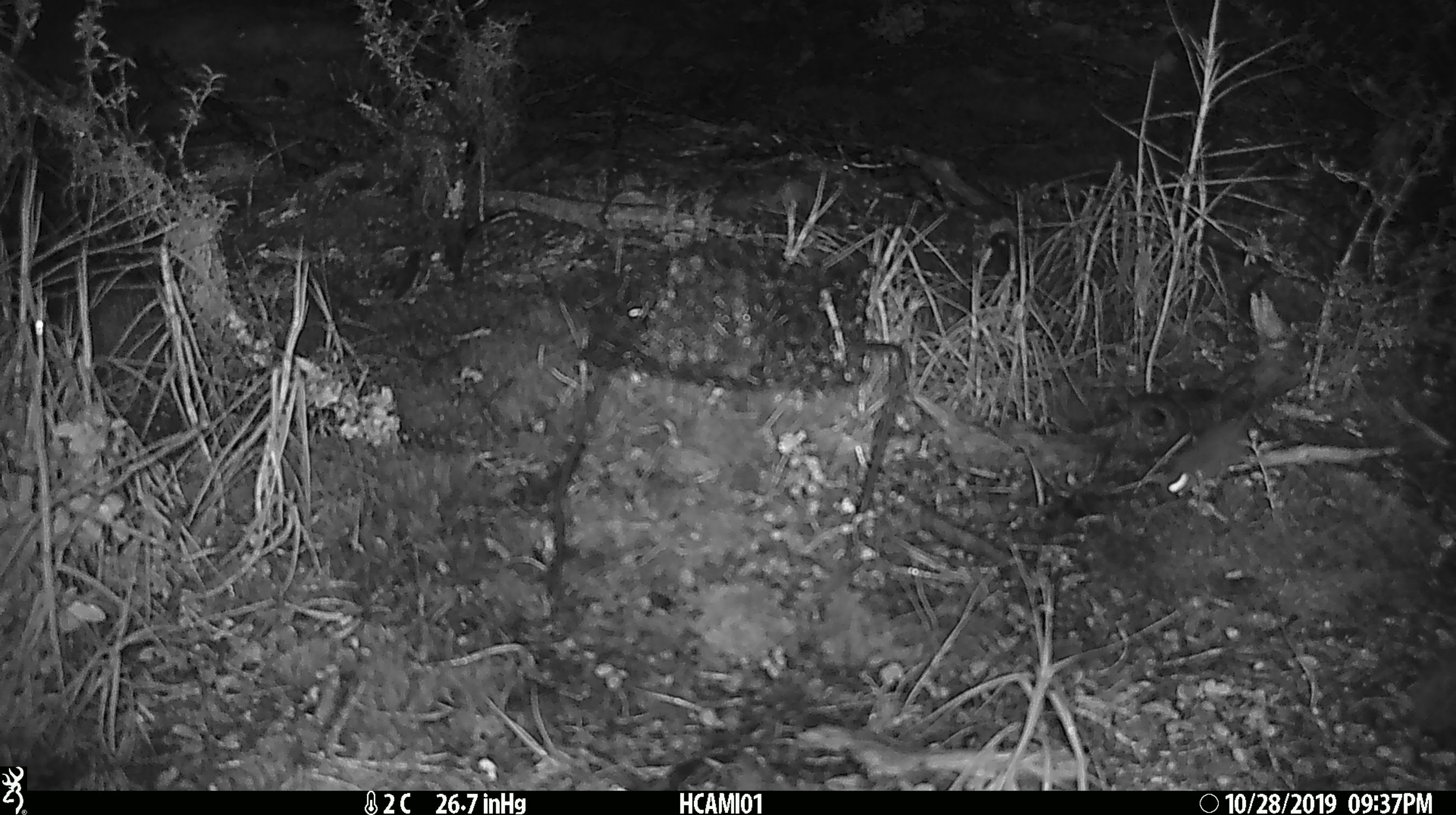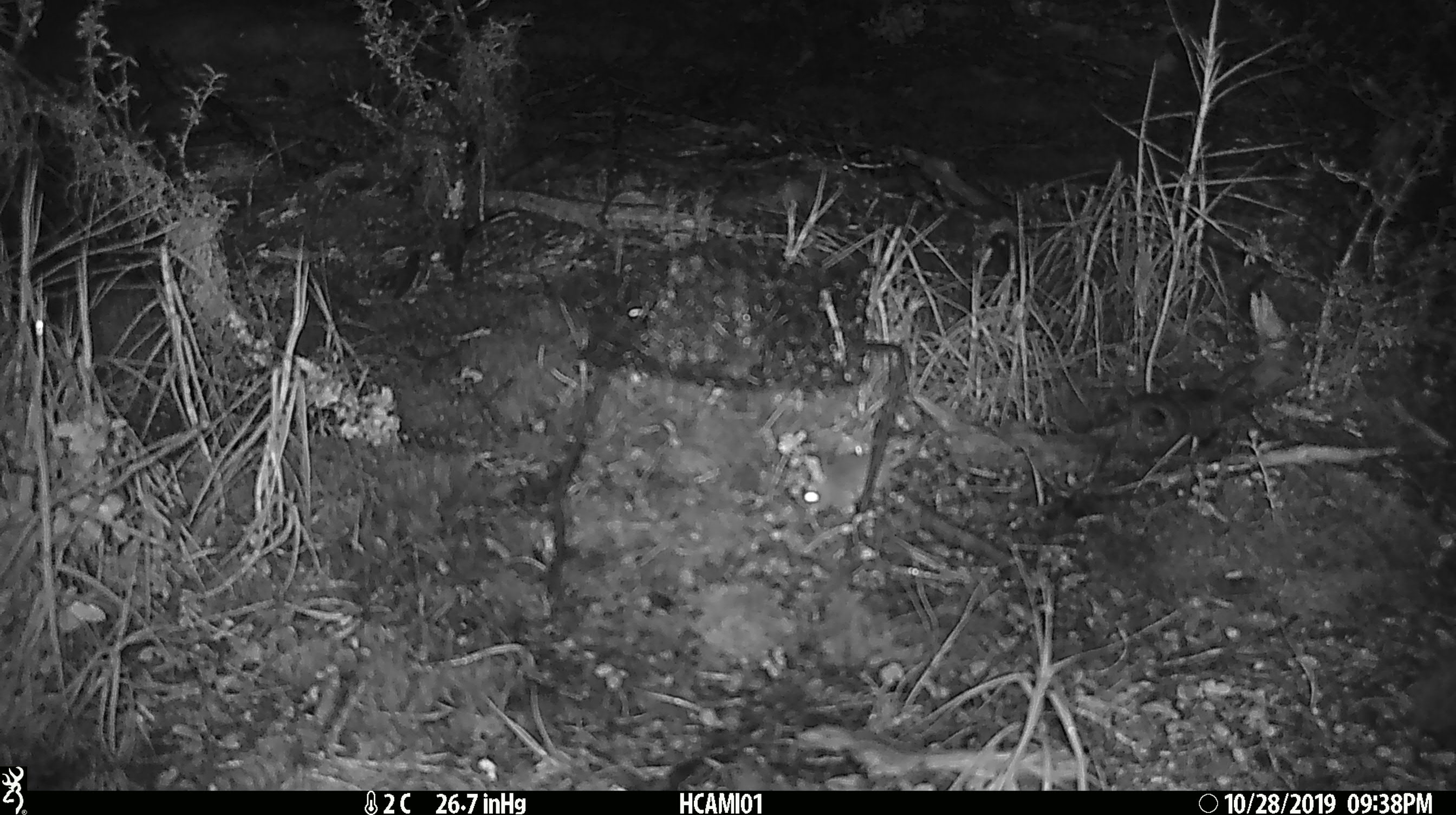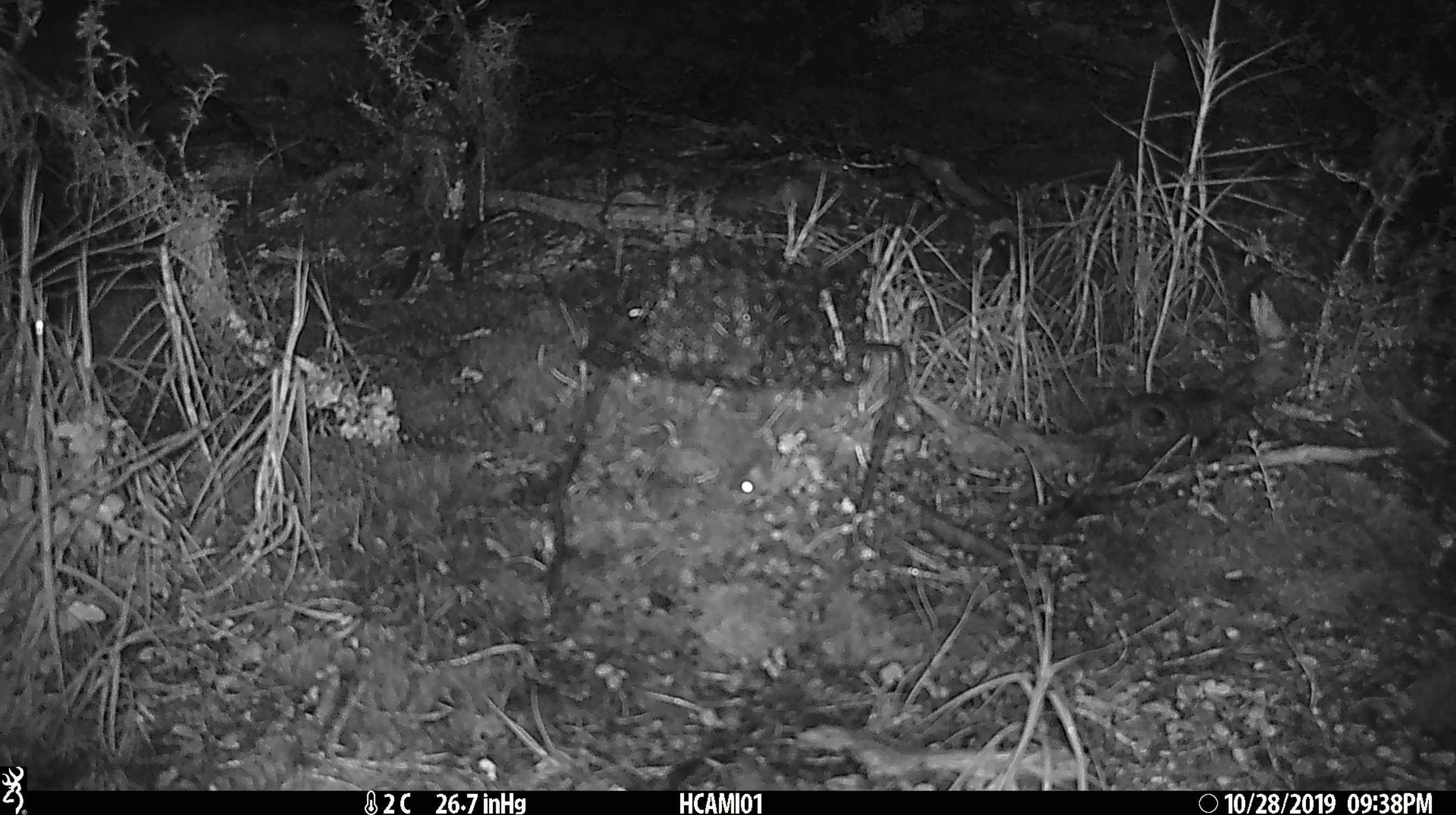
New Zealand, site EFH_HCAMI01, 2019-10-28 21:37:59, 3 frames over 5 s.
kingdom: Animalia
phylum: Chordata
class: Mammalia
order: Rodentia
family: Muridae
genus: Mus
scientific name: Mus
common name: mouse